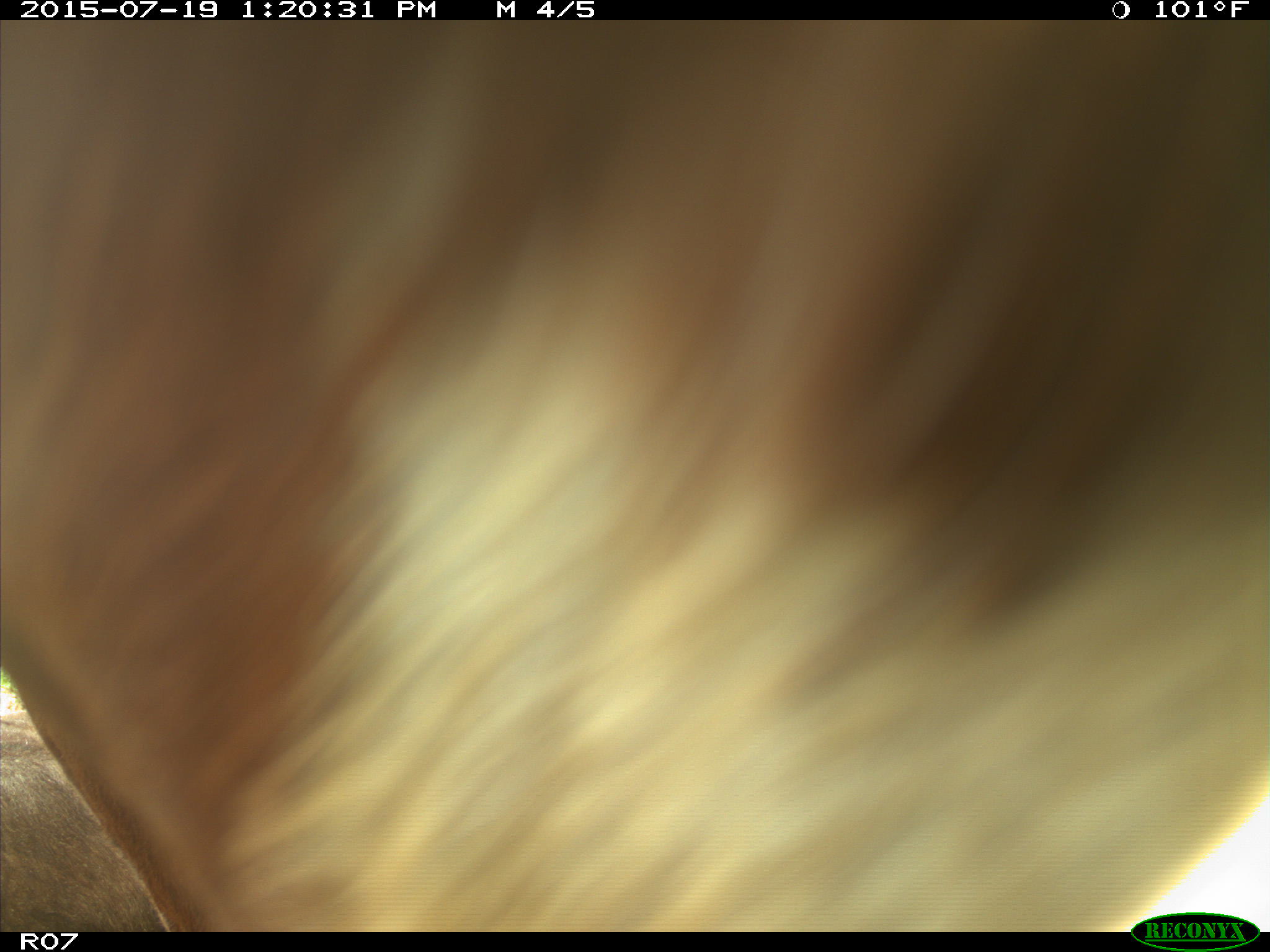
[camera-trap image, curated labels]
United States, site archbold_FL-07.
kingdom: Animalia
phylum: Chordata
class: Mammalia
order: Artiodactyla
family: Bovidae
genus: Bos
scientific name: Bos taurus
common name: domestic cow